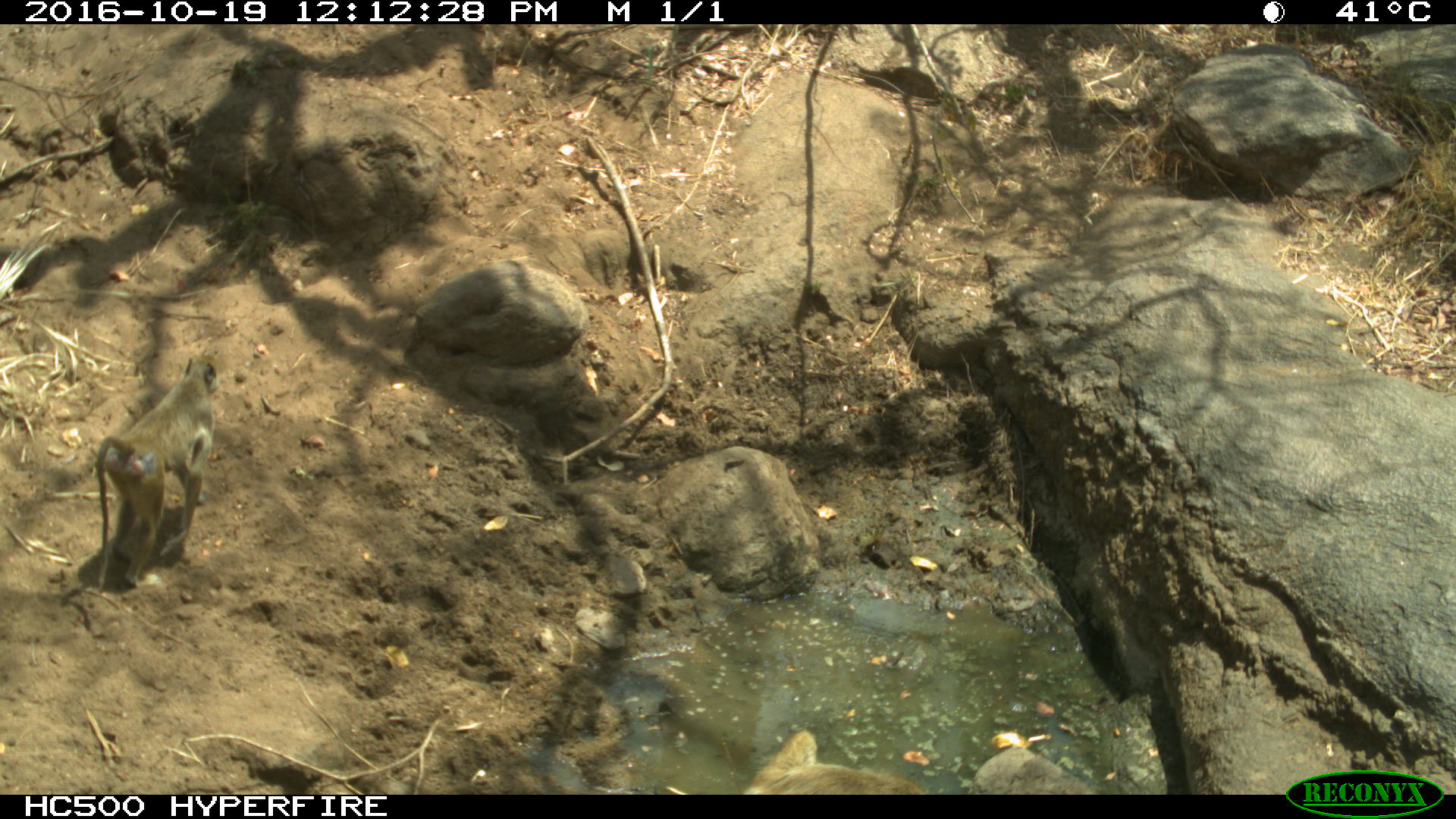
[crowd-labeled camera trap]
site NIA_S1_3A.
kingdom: Animalia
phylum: Chordata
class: Mammalia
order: Primates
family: Cercopithecidae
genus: Papio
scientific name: Papio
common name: baboon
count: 2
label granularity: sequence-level